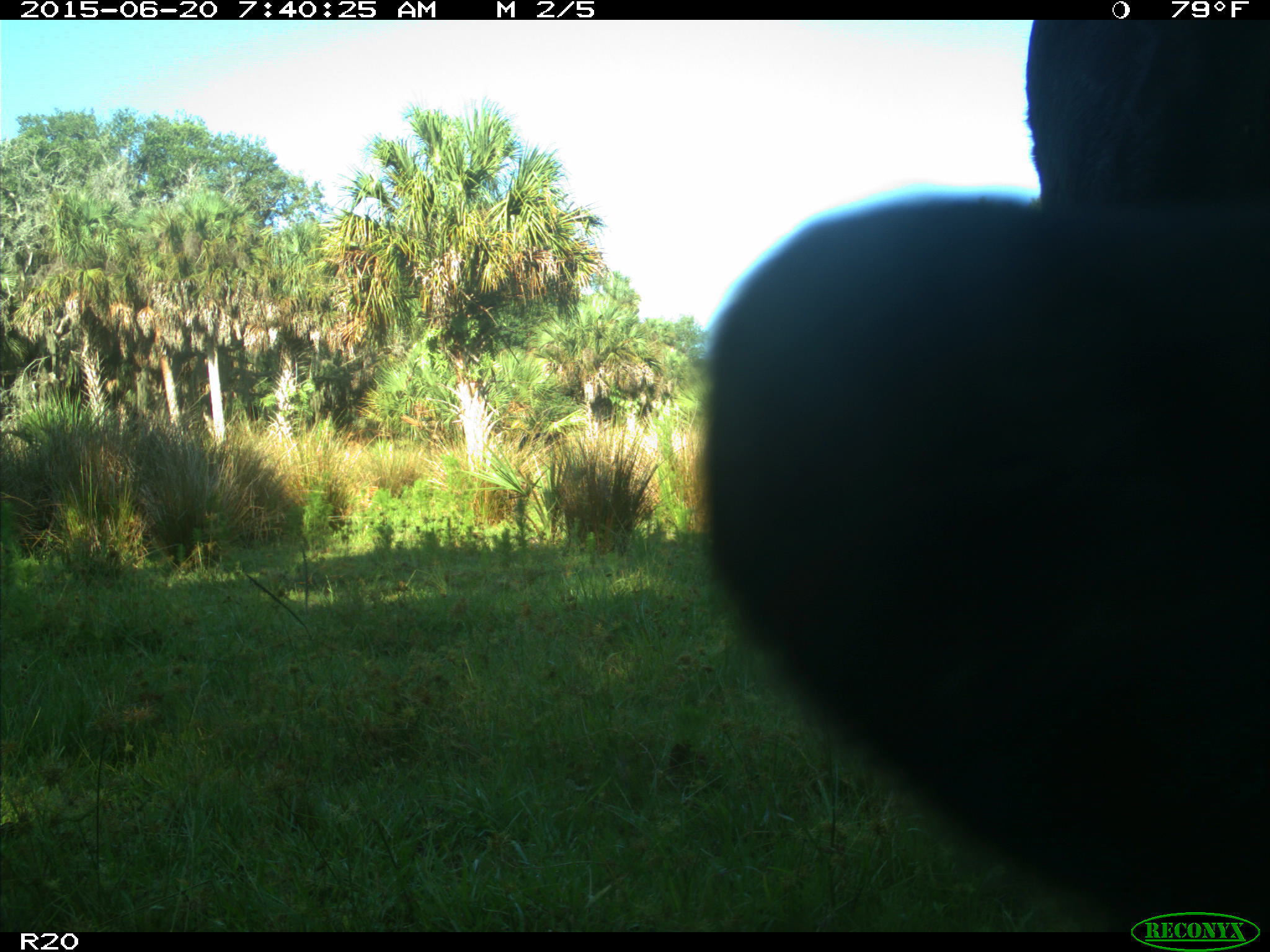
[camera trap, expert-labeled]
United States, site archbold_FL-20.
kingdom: Animalia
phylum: Chordata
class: Mammalia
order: Artiodactyla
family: Bovidae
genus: Bos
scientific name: Bos taurus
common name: domestic cow